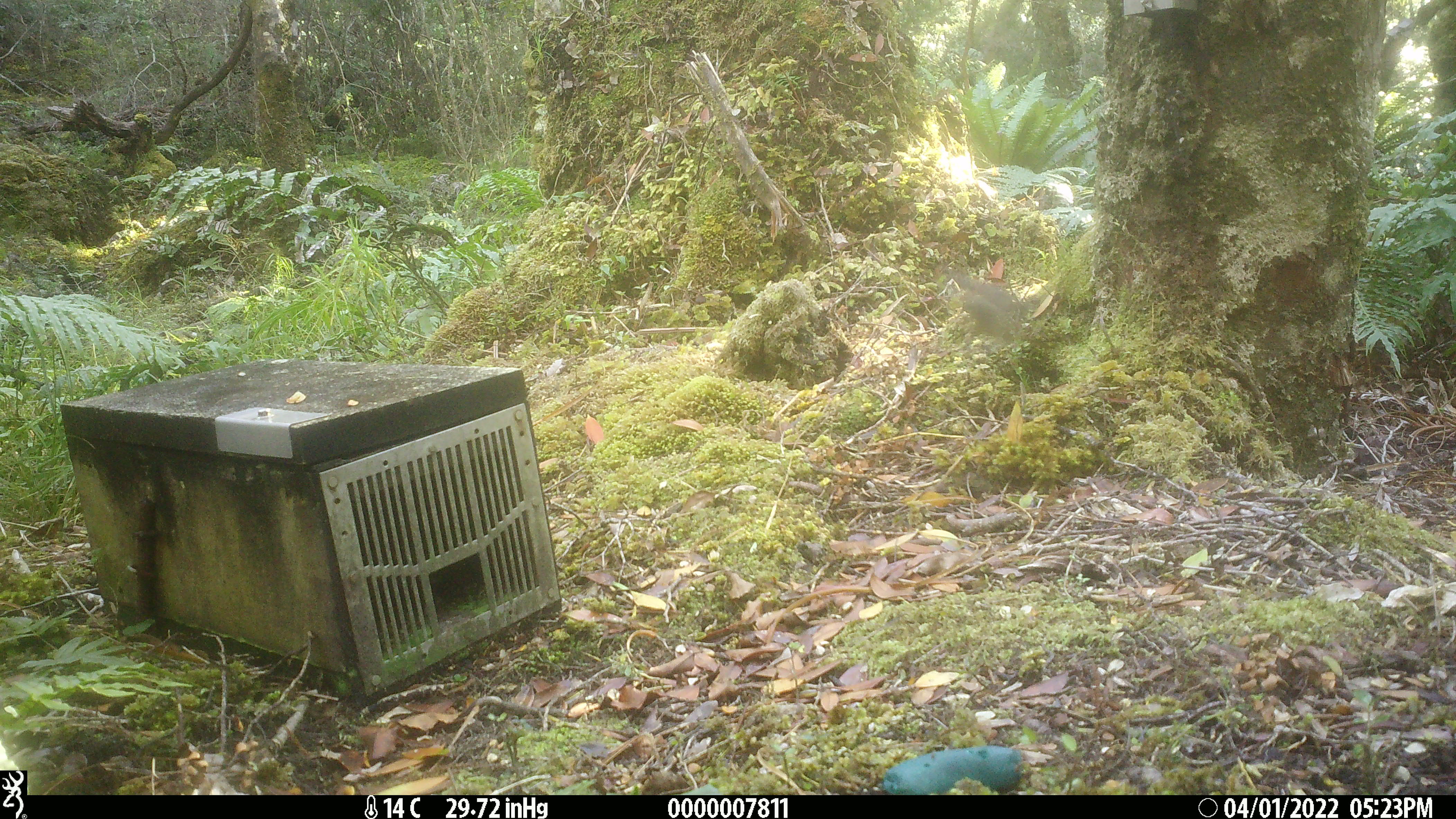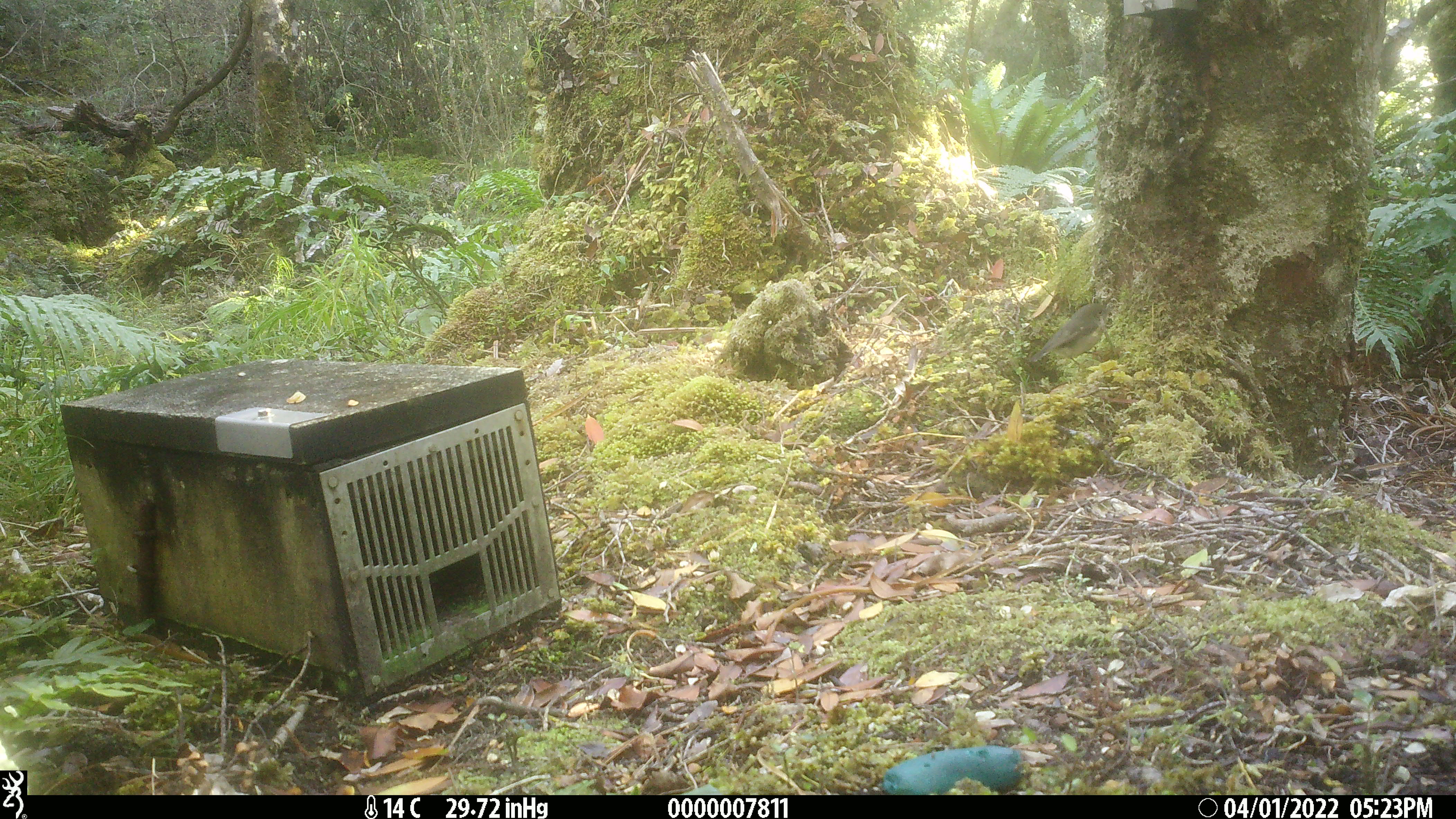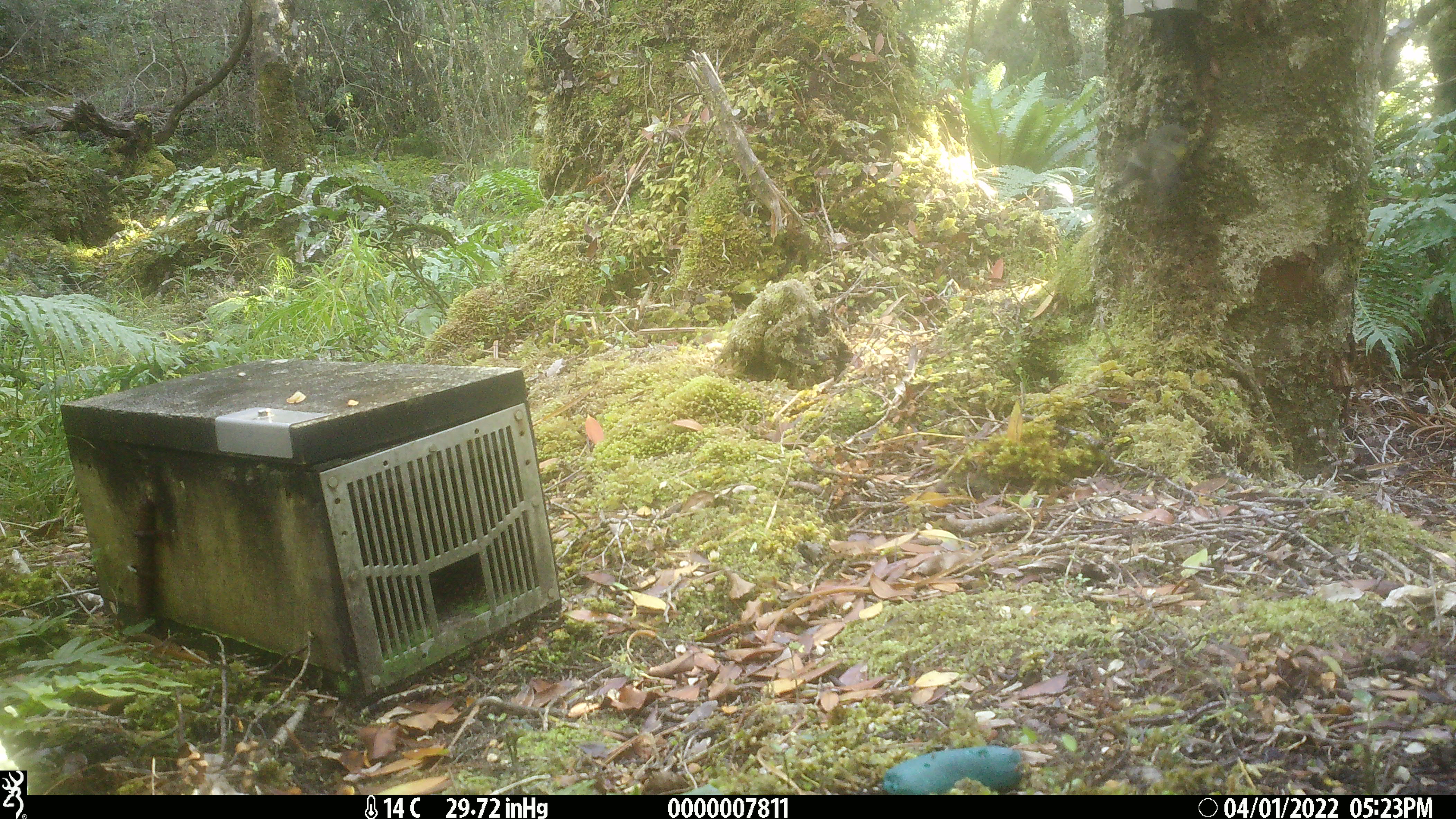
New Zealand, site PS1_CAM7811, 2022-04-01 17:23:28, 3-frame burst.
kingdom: Animalia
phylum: Chordata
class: Aves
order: Passeriformes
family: Petroicidae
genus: Petroica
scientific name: Petroica macrocephala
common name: tomtit